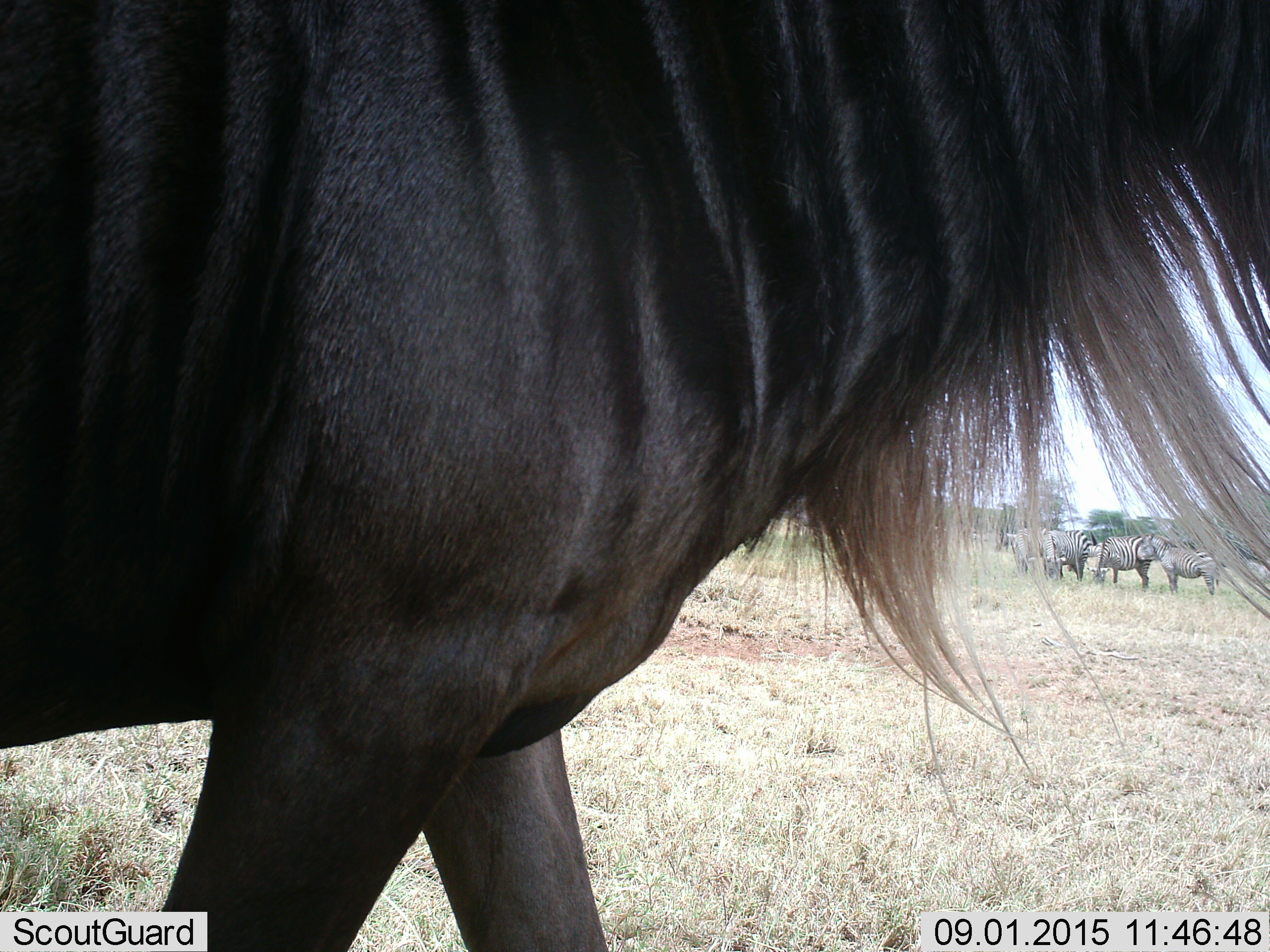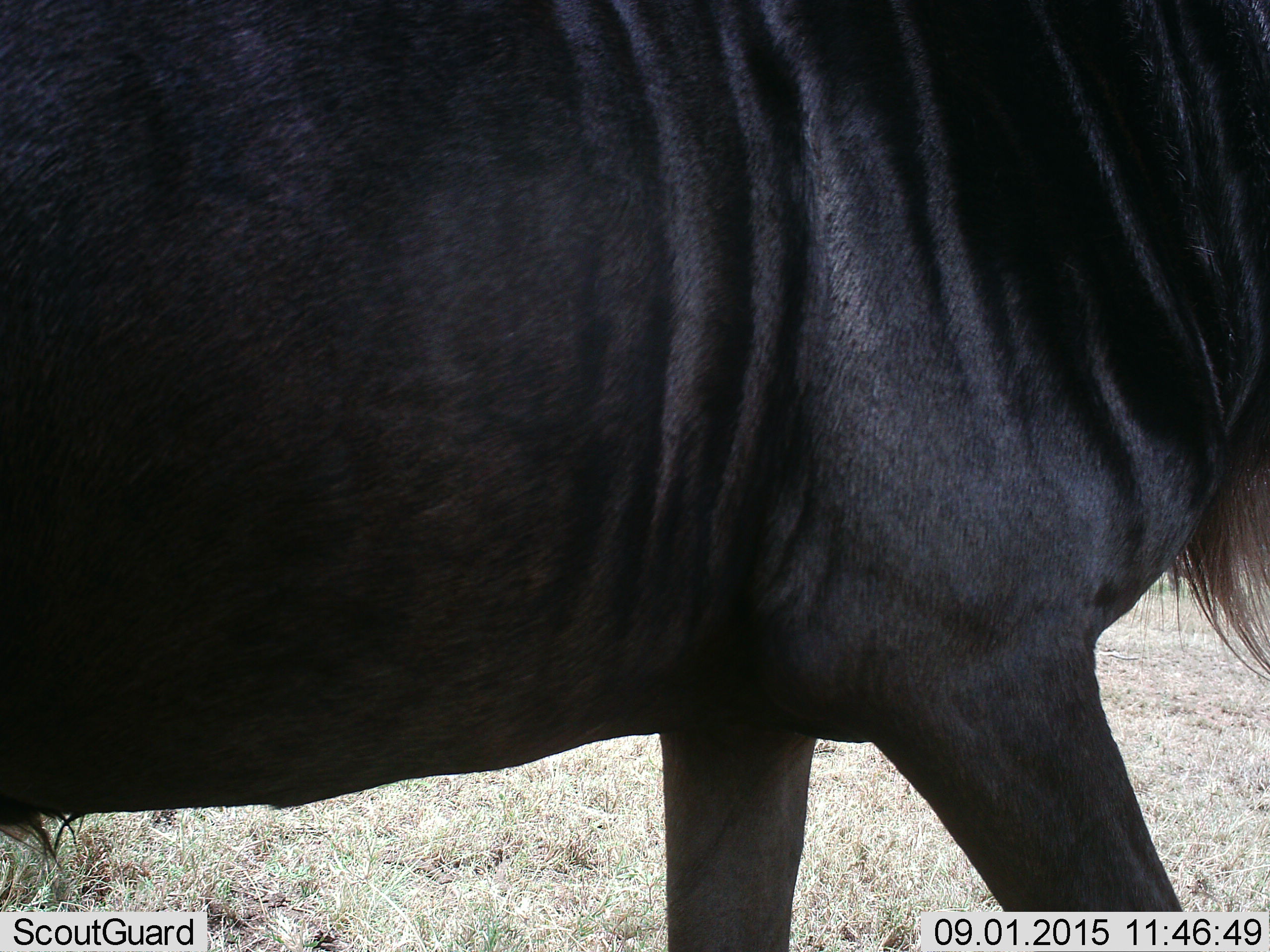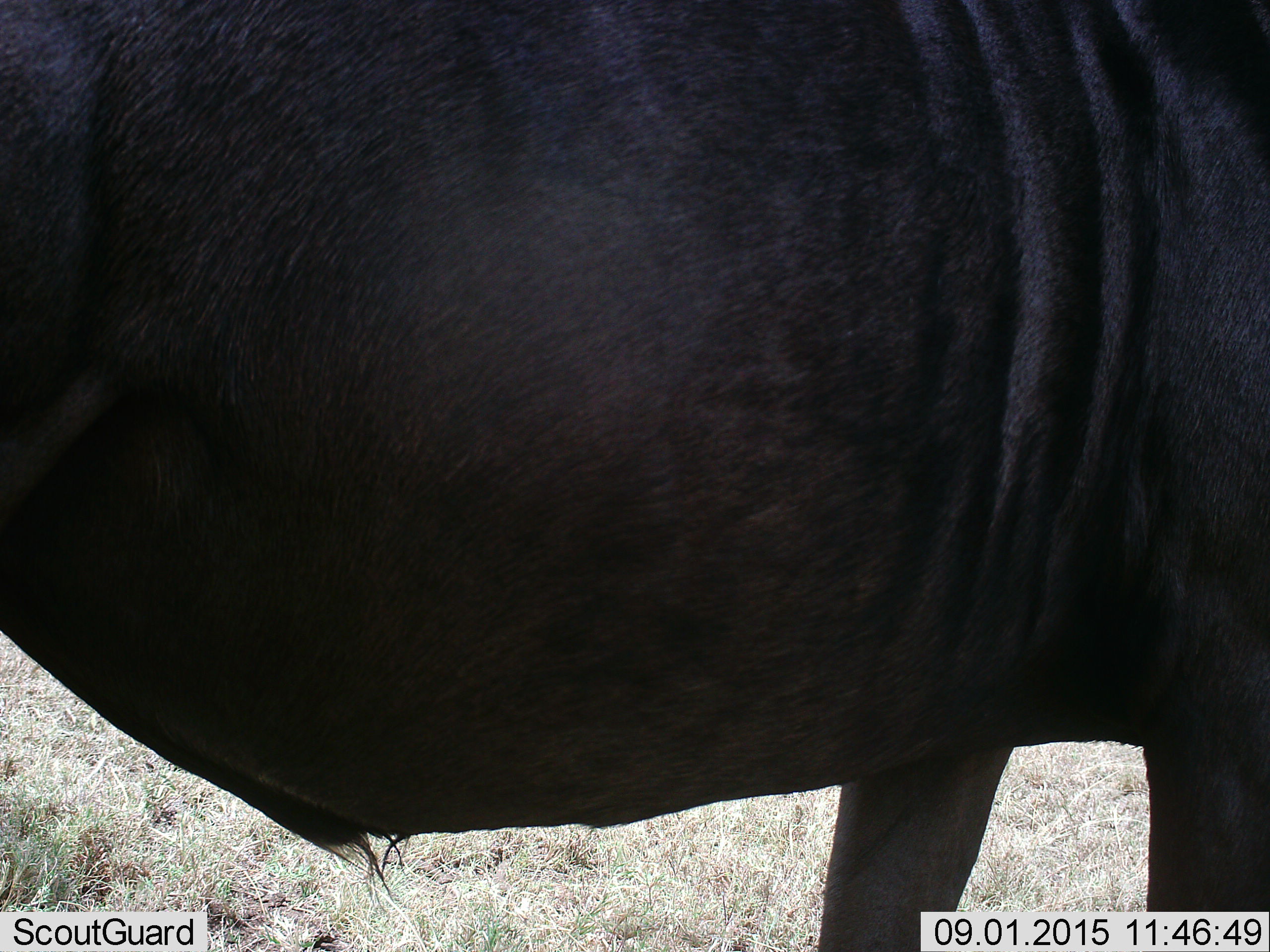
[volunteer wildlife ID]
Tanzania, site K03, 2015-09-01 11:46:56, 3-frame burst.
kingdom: Animalia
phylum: Chordata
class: Mammalia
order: Artiodactyla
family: Bovidae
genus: Connochaetes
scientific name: Connochaetes taurinus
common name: blue wildebeest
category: wildebeest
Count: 1.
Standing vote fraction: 0%.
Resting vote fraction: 0%.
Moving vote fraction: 100%.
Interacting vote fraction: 0%.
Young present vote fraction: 0%.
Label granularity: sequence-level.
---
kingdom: Animalia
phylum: Chordata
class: Mammalia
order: Perissodactyla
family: Equidae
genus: Equus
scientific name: Equus quagga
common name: plains zebra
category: zebra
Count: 5.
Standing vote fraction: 71%.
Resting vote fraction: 0%.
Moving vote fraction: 0%.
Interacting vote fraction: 29%.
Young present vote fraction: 0%.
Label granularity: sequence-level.